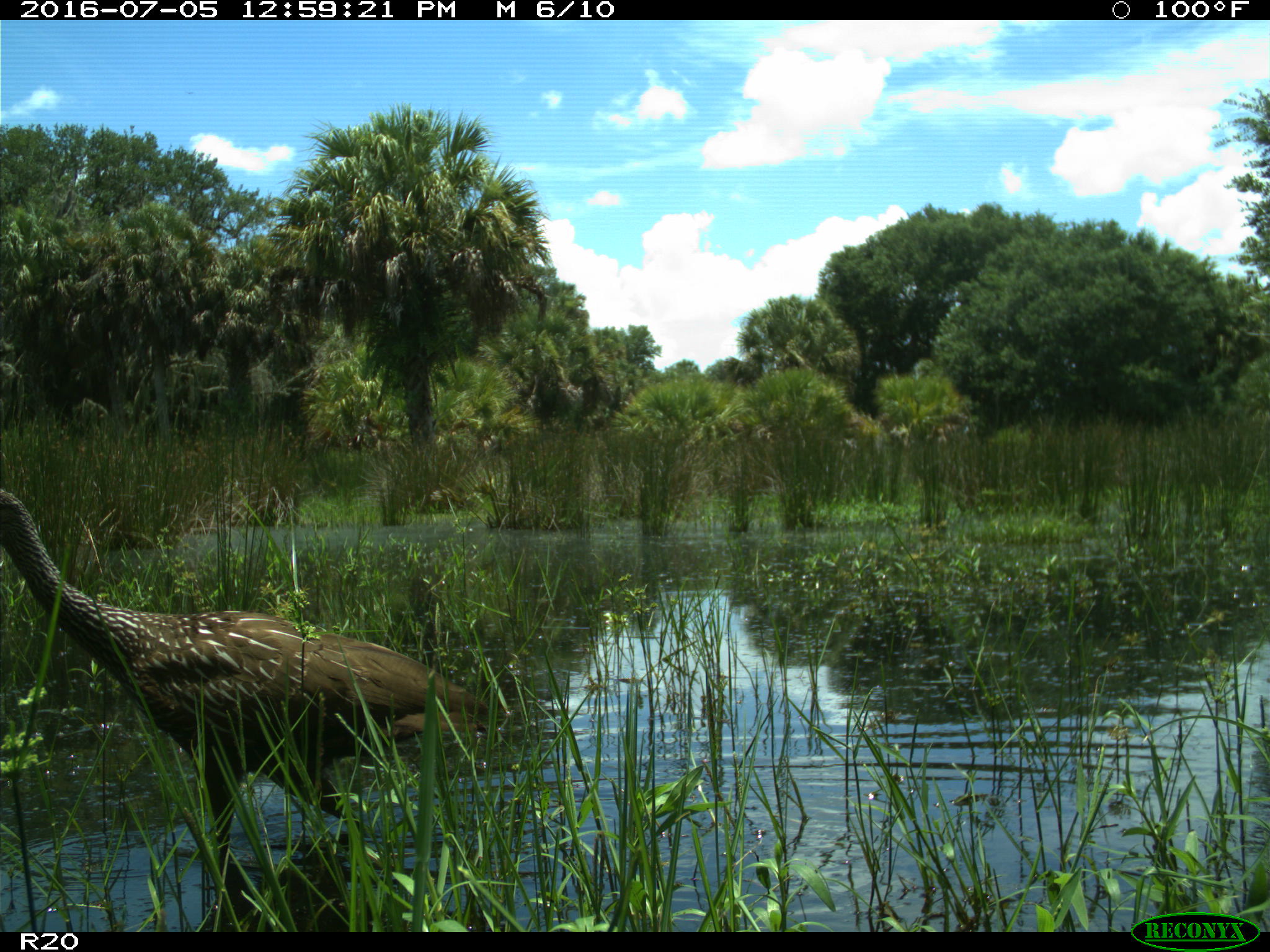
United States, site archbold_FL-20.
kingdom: Animalia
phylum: Chordata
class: Aves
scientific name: Aves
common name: birds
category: unidentified bird